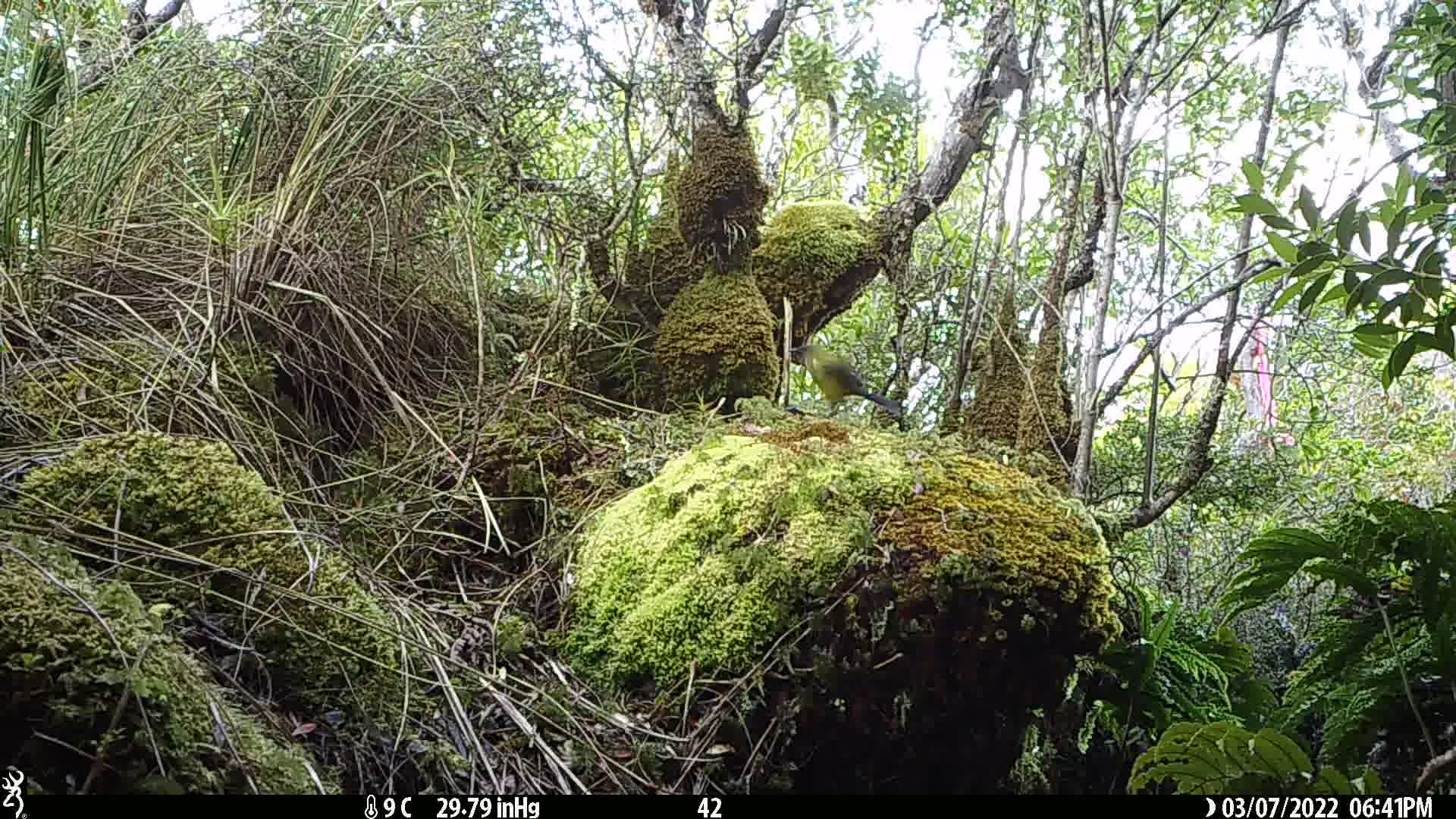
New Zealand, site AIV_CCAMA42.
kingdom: Animalia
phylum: Chordata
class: Aves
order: Passeriformes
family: Meliphagidae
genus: Anthornis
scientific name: Anthornis melanura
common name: new zealand bellbird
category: bellbird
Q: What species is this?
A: Bellbird (new zealand bellbird) (Anthornis melanura).